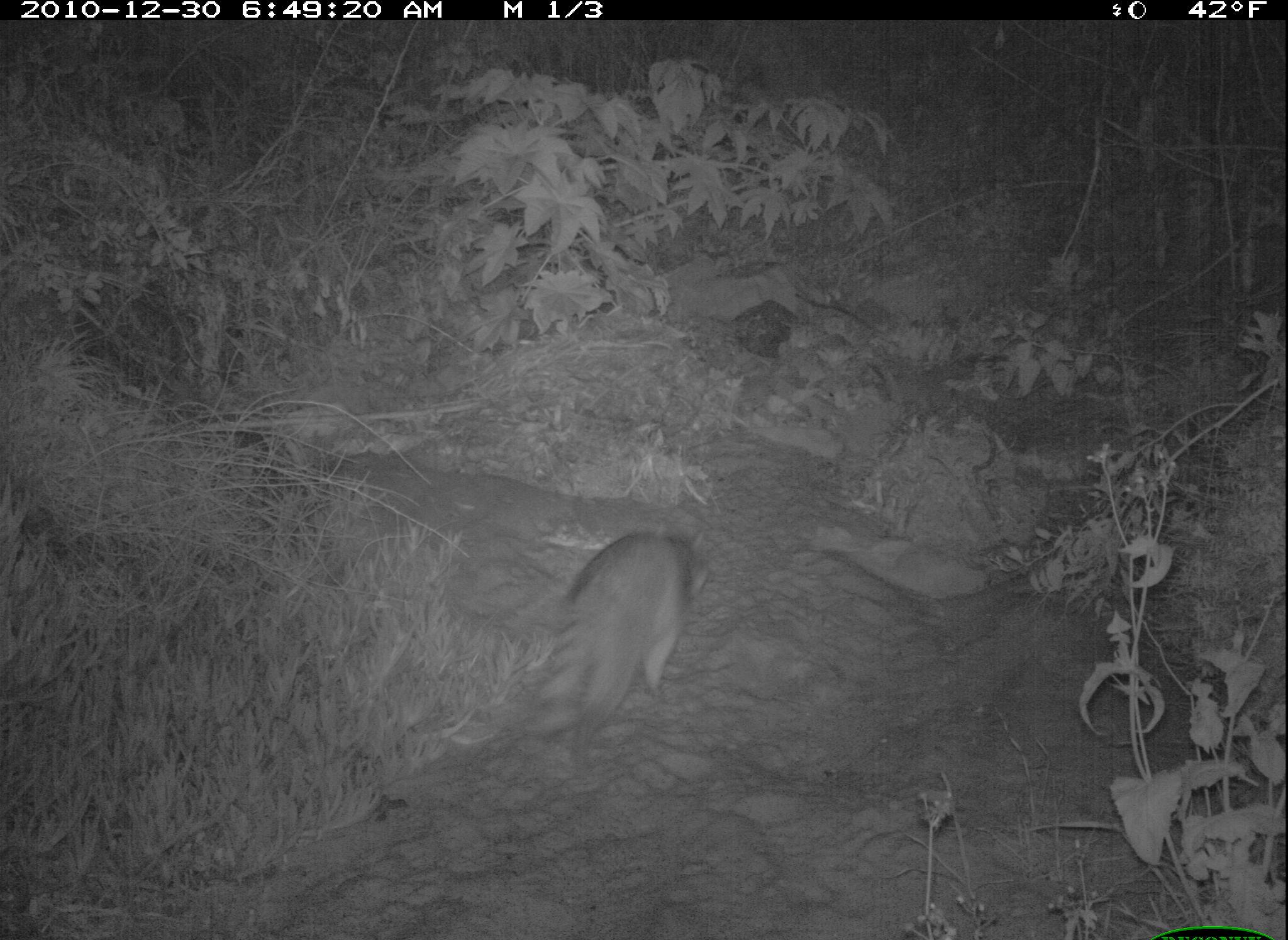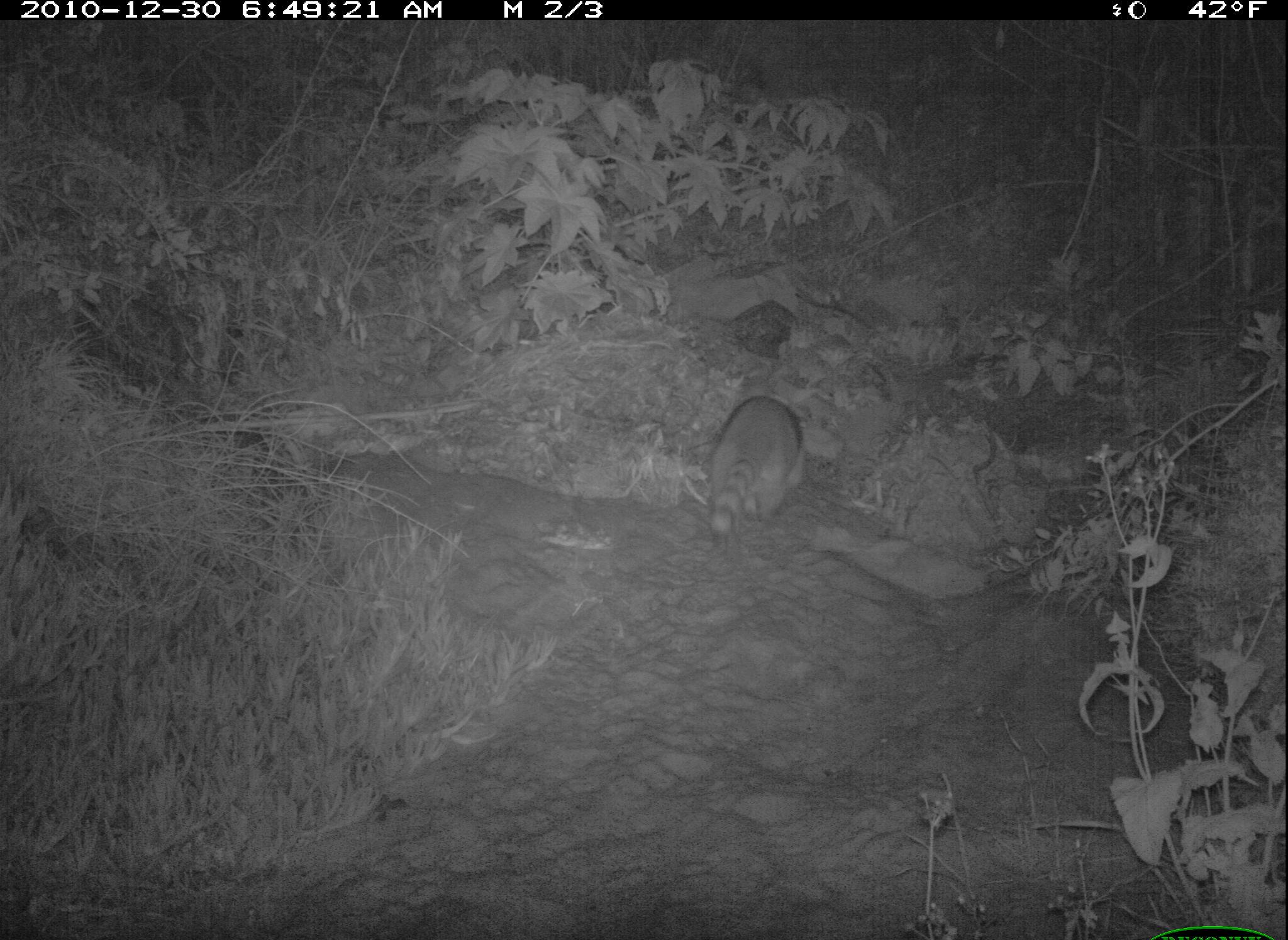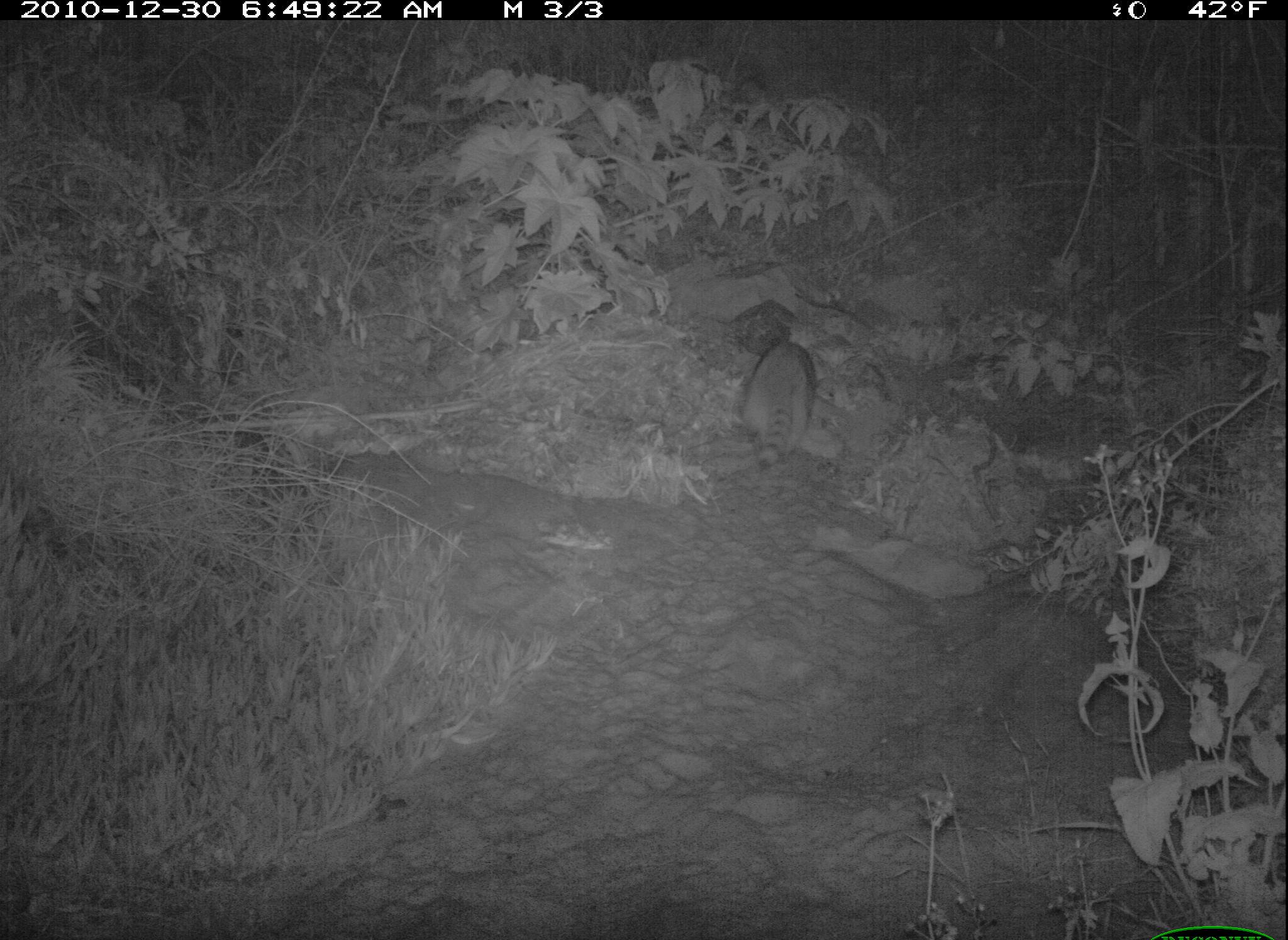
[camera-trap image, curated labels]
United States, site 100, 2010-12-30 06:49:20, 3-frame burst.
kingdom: Animalia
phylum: Chordata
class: Mammalia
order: Carnivora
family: Procyonidae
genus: Procyon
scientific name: Procyon lotor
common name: raccoon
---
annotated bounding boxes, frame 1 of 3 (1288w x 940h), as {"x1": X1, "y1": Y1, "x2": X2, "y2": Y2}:
raccoon: {"x1": 509, "y1": 517, "x2": 721, "y2": 752}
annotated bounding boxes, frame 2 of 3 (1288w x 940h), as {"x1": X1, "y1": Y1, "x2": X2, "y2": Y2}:
raccoon: {"x1": 691, "y1": 372, "x2": 842, "y2": 564}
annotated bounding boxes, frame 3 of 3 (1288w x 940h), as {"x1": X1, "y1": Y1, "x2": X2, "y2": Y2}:
raccoon: {"x1": 731, "y1": 327, "x2": 823, "y2": 465}